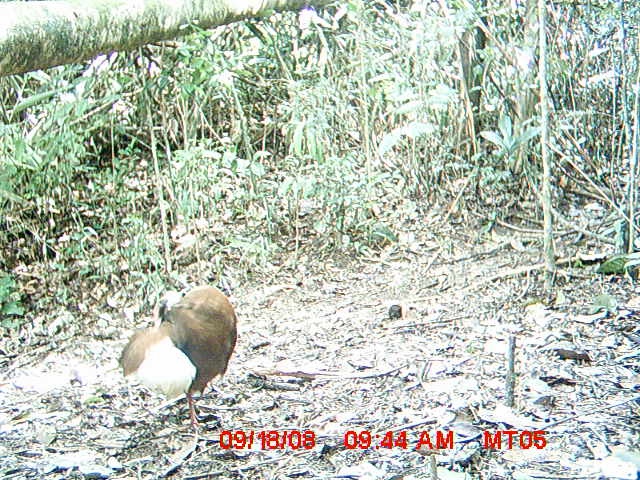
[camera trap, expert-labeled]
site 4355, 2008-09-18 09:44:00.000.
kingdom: Animalia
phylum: Chordata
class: Aves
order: Cuculiformes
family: Cuculidae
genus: Coua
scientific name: Coua serriana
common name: red-breasted coua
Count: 2.